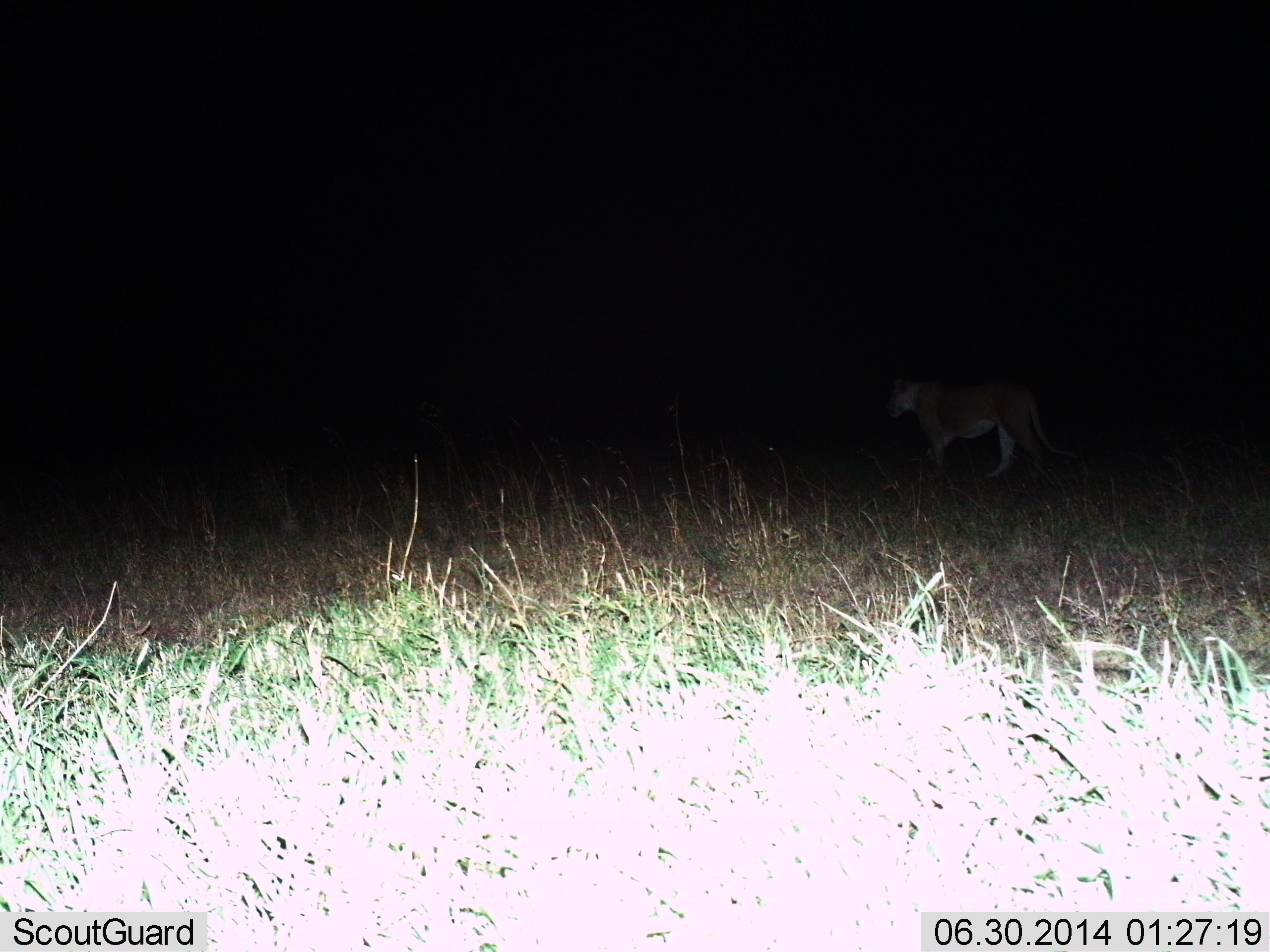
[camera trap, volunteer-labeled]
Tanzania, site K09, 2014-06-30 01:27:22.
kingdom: Animalia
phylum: Chordata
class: Mammalia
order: Carnivora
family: Felidae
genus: Panthera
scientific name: Panthera leo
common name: lion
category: lionfemale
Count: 1.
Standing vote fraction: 10%.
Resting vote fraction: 0%.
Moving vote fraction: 90%.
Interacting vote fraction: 0%.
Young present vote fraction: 0%.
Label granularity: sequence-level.